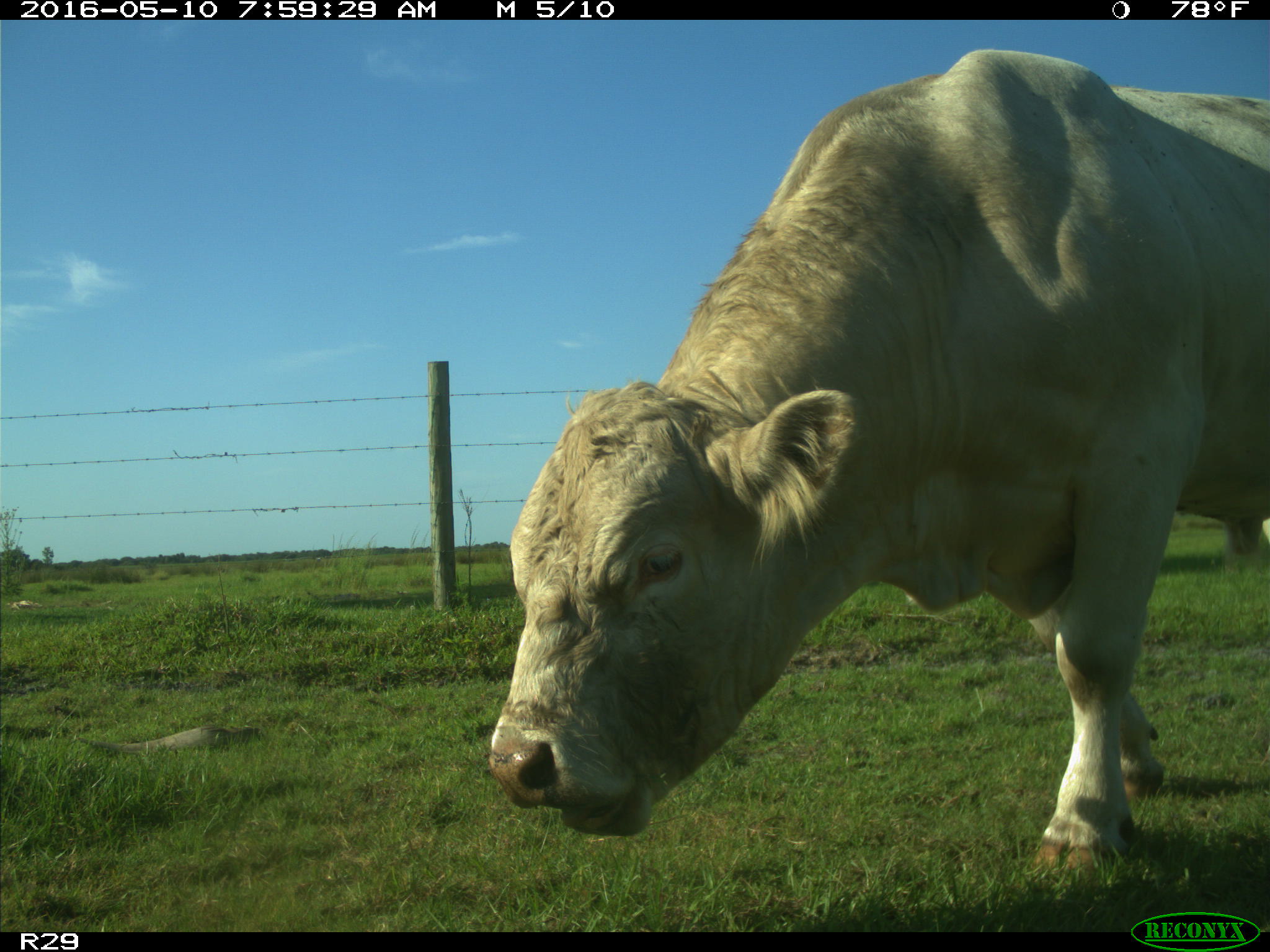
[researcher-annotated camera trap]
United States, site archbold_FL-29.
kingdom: Animalia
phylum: Chordata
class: Mammalia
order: Artiodactyla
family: Bovidae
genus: Bos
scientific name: Bos taurus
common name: domestic cow